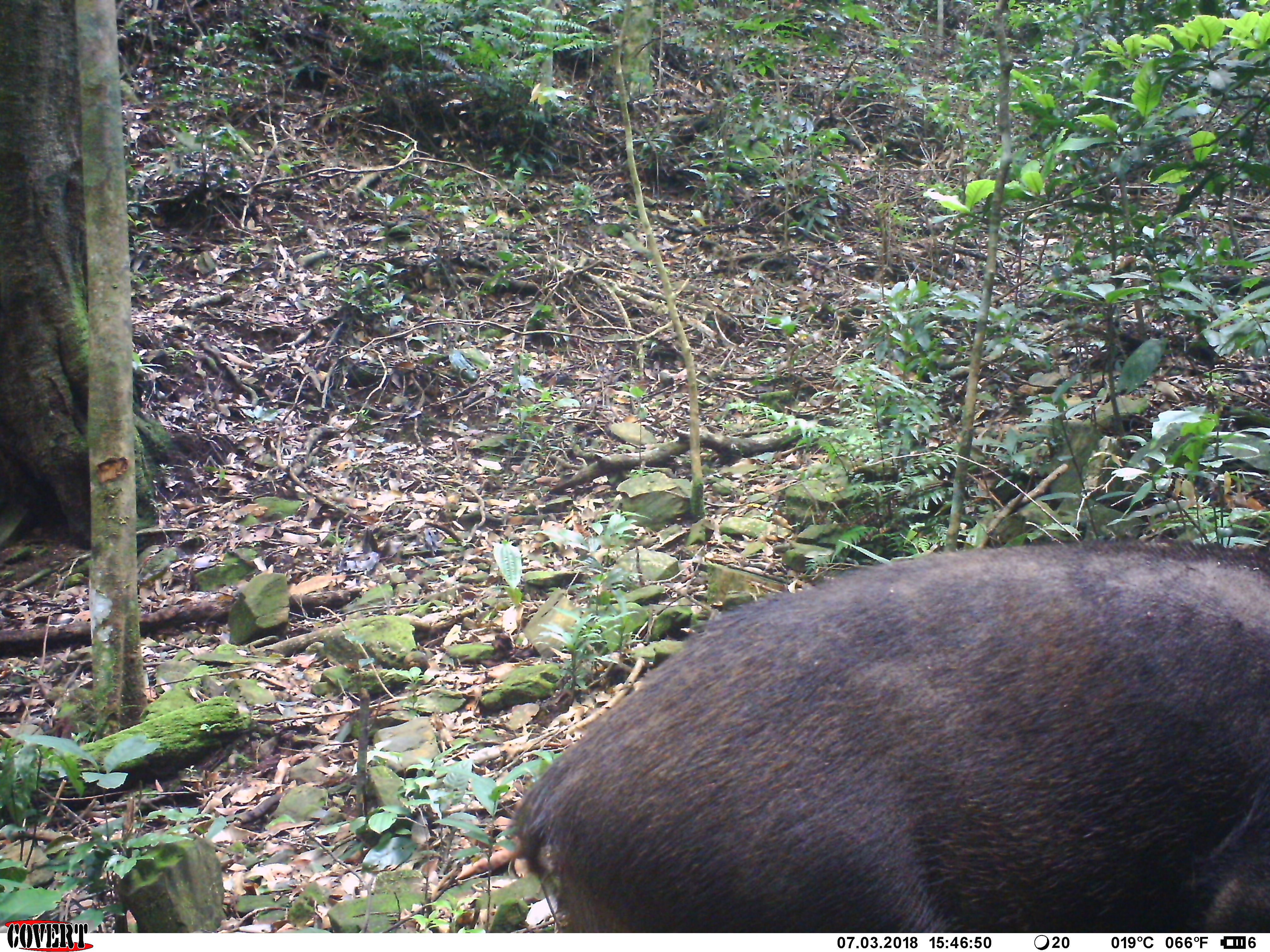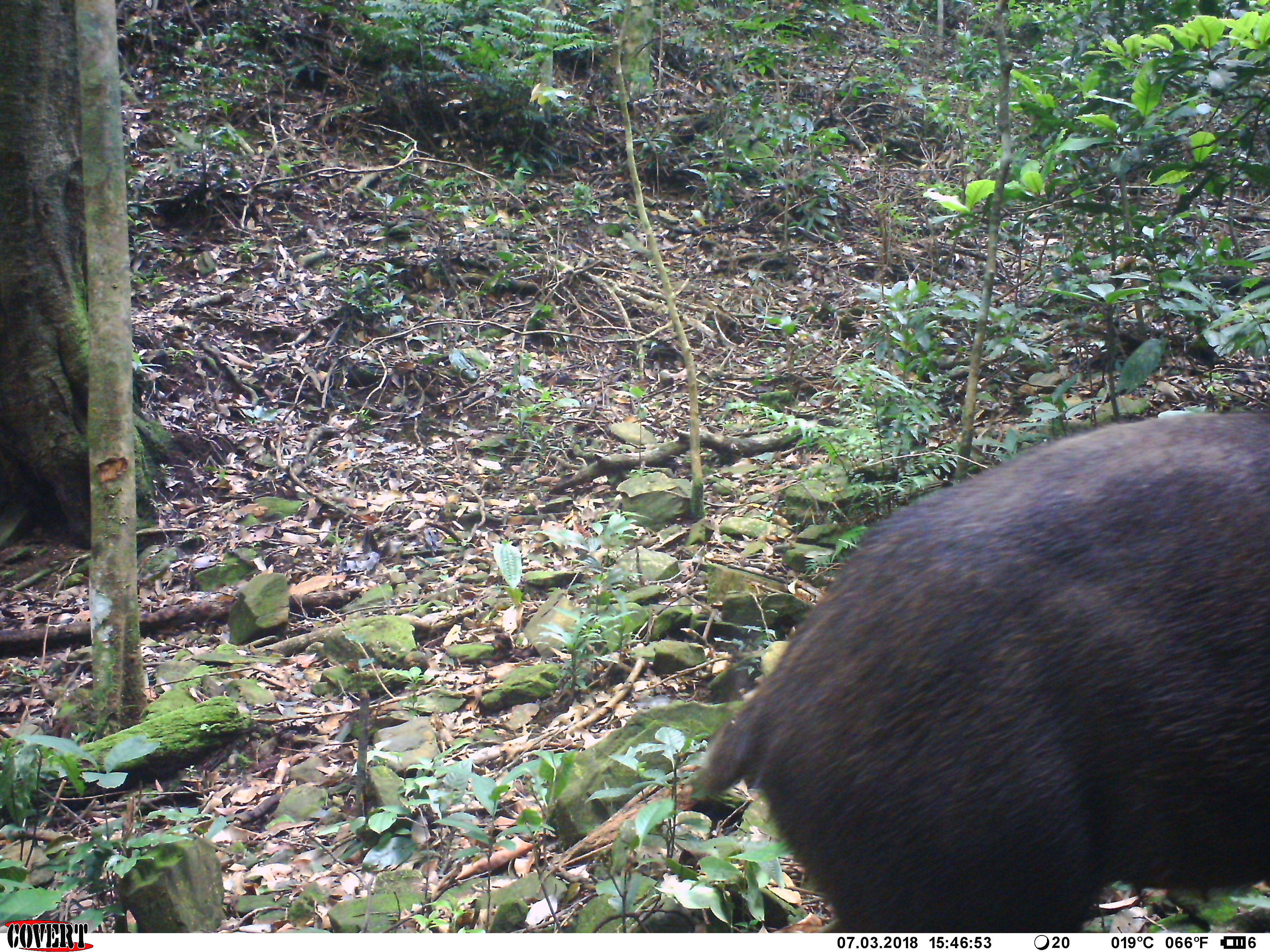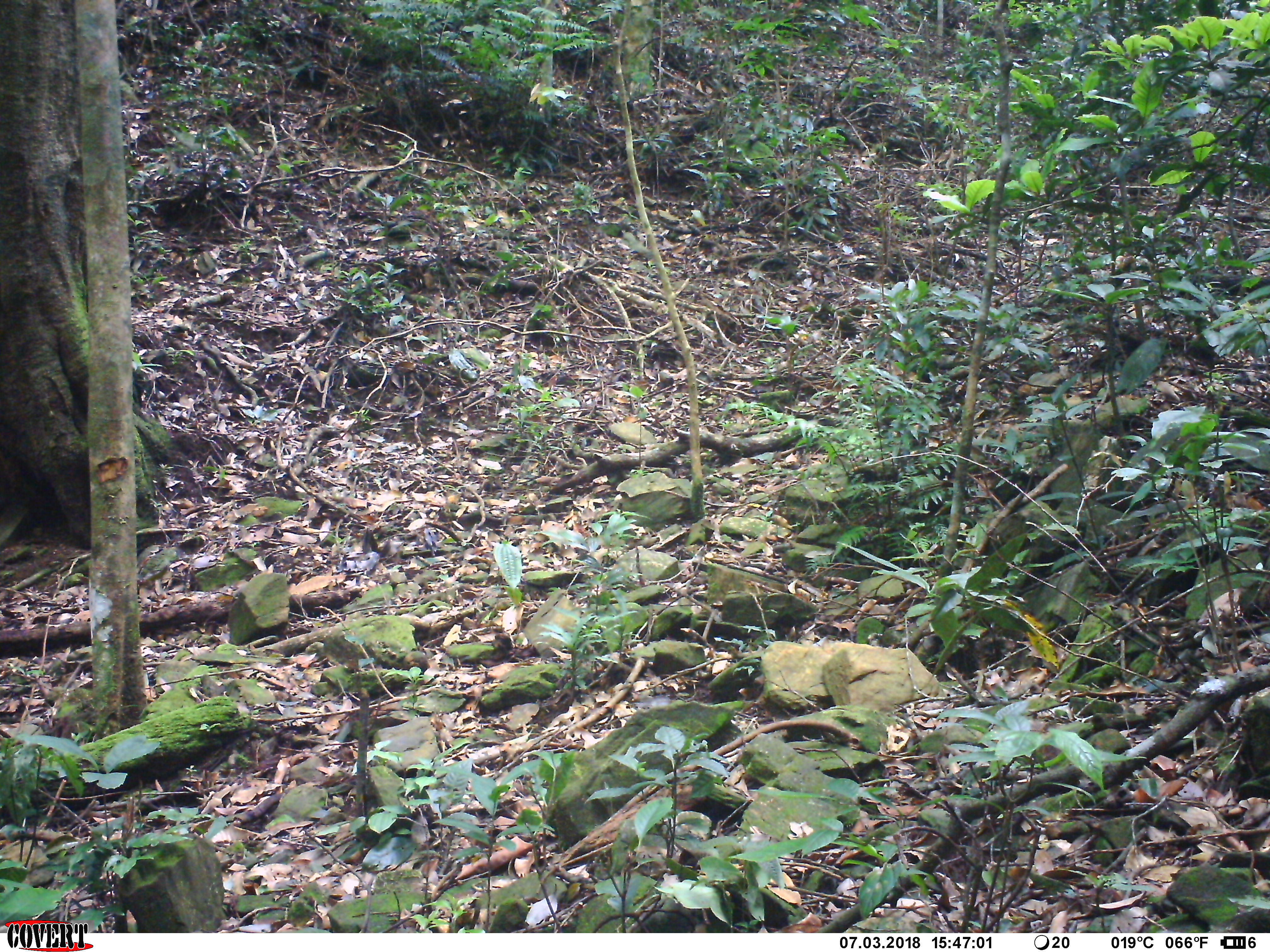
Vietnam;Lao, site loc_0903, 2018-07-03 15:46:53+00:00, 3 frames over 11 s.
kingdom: Animalia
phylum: Chordata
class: Mammalia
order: Artiodactyla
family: Suidae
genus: Sus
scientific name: Sus scrofa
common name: eurasian wild pig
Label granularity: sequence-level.